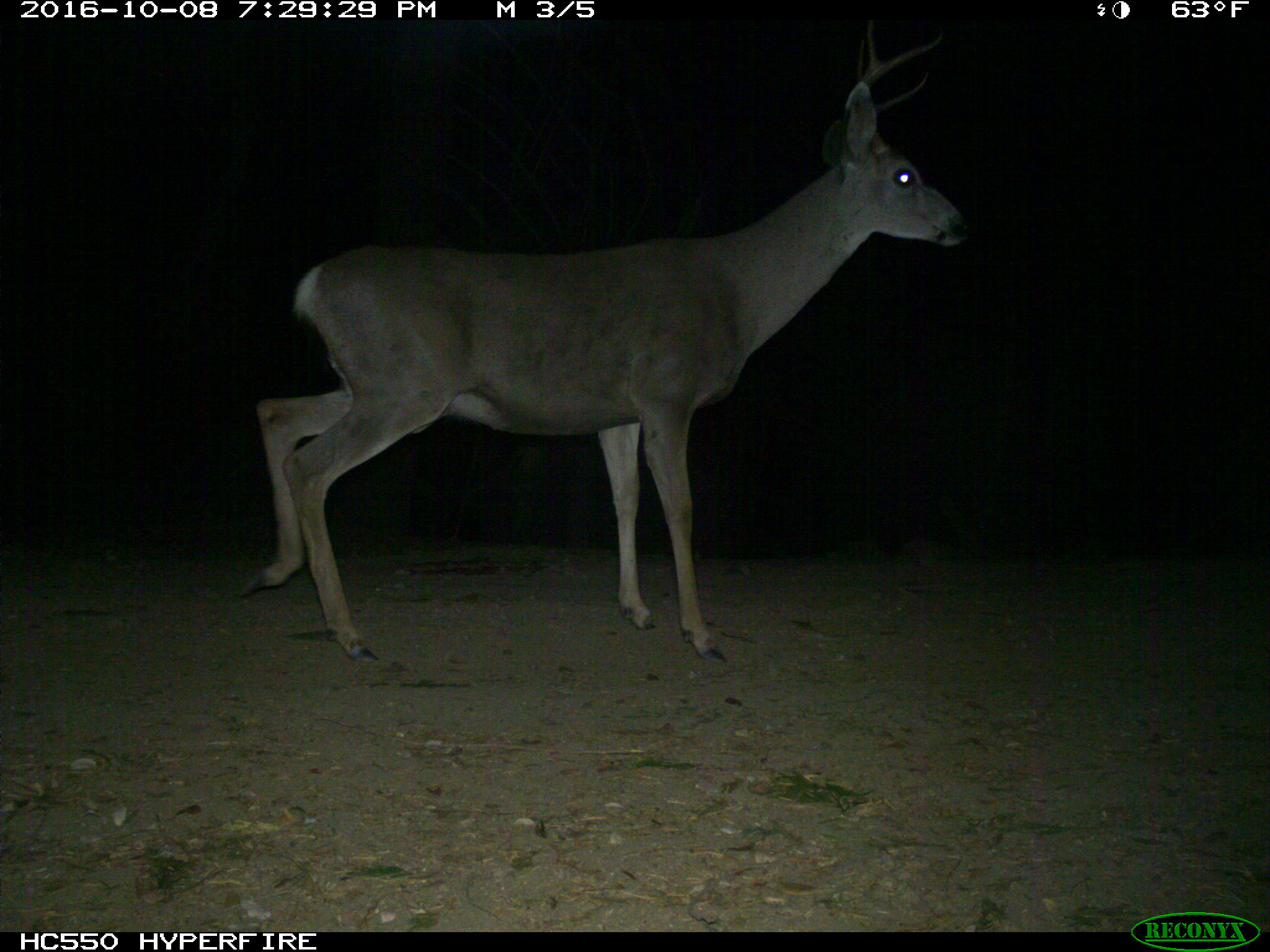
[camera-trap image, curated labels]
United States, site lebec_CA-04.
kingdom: Animalia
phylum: Chordata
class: Mammalia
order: Artiodactyla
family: Cervidae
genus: Odocoileus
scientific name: Odocoileus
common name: deer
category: unidentified deer